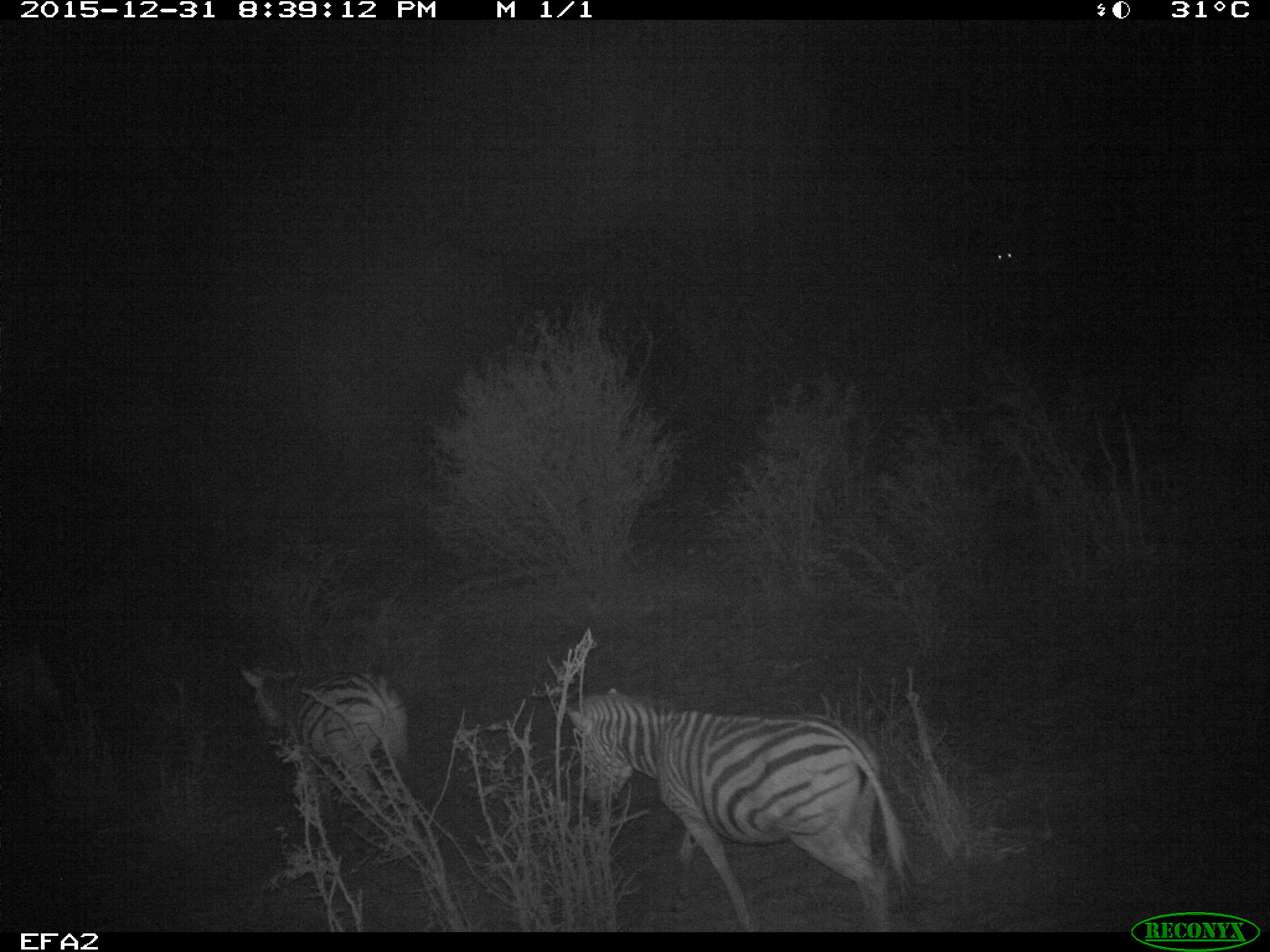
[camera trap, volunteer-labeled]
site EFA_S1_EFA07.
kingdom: Animalia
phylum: Chordata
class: Mammalia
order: Perissodactyla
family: Equidae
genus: Equus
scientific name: Equus quagga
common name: plains zebra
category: zebraplains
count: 2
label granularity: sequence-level